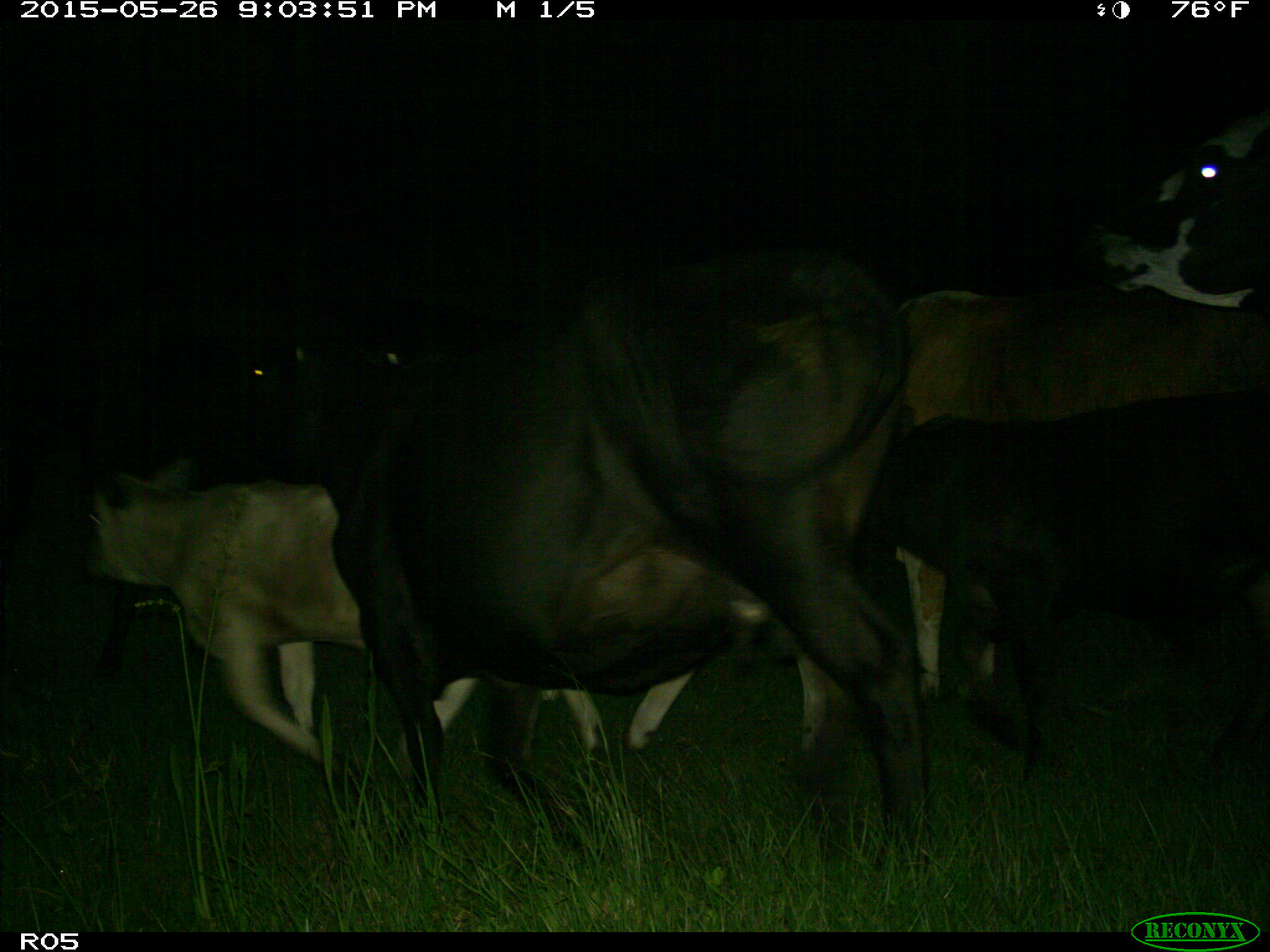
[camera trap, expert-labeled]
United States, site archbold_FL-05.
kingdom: Animalia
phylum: Chordata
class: Mammalia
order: Artiodactyla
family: Bovidae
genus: Bos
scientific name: Bos taurus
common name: domestic cow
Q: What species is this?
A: Bos taurus (domestic cow).